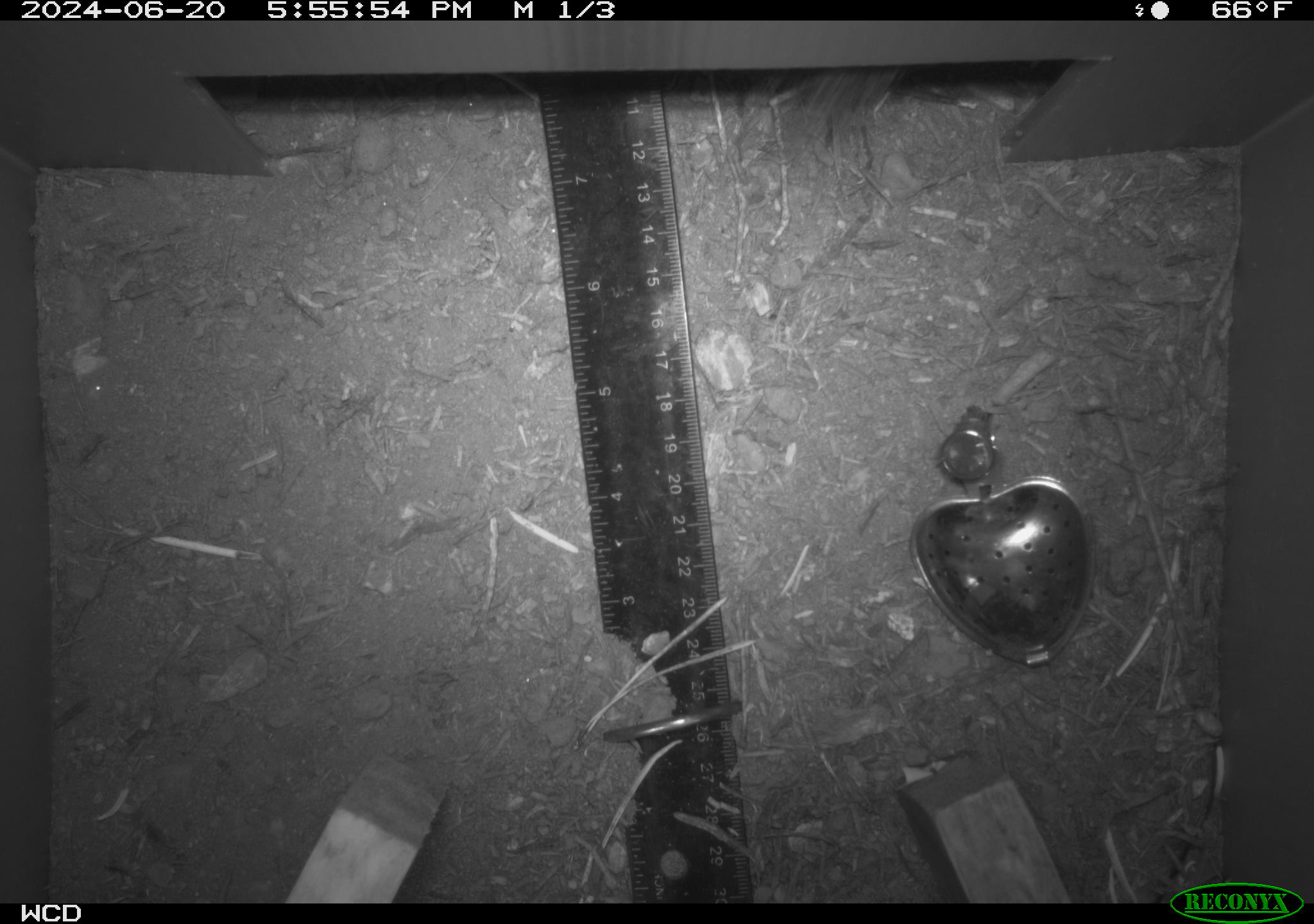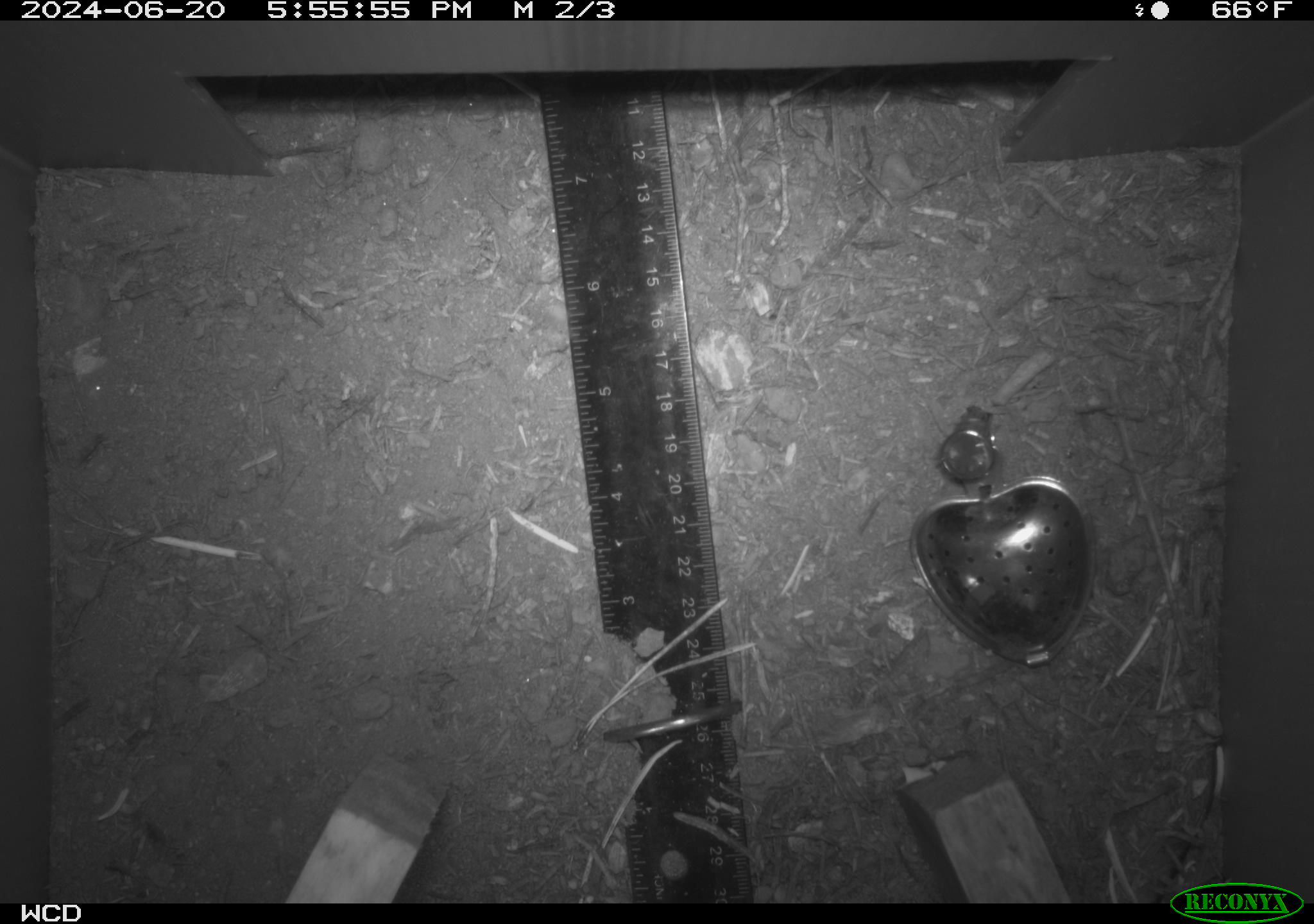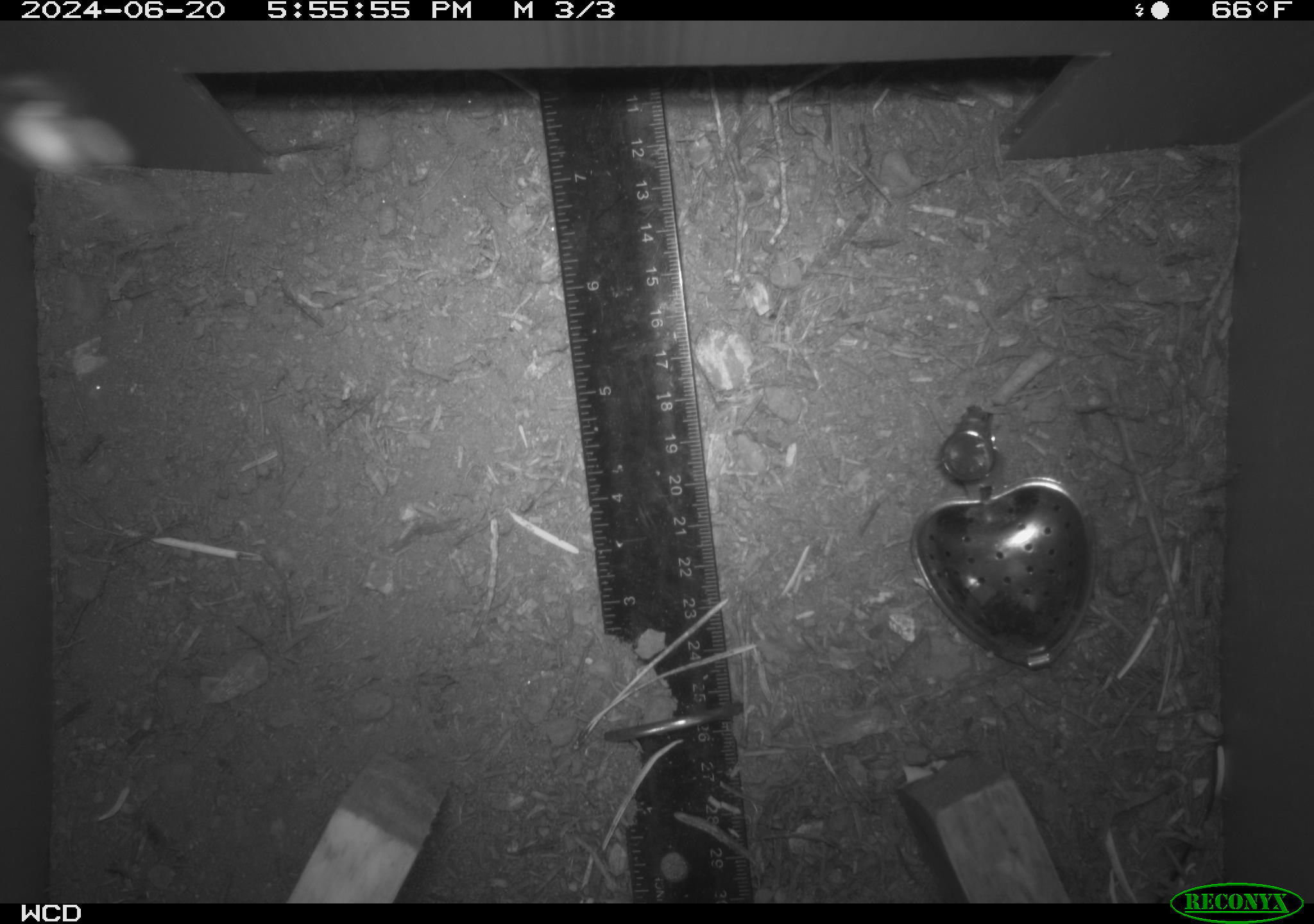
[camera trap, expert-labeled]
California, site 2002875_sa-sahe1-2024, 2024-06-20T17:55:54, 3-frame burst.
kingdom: Animalia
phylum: Chordata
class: Mammalia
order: Rodentia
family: Sciuridae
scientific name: Sciuridae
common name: squirrels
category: sciuridae family